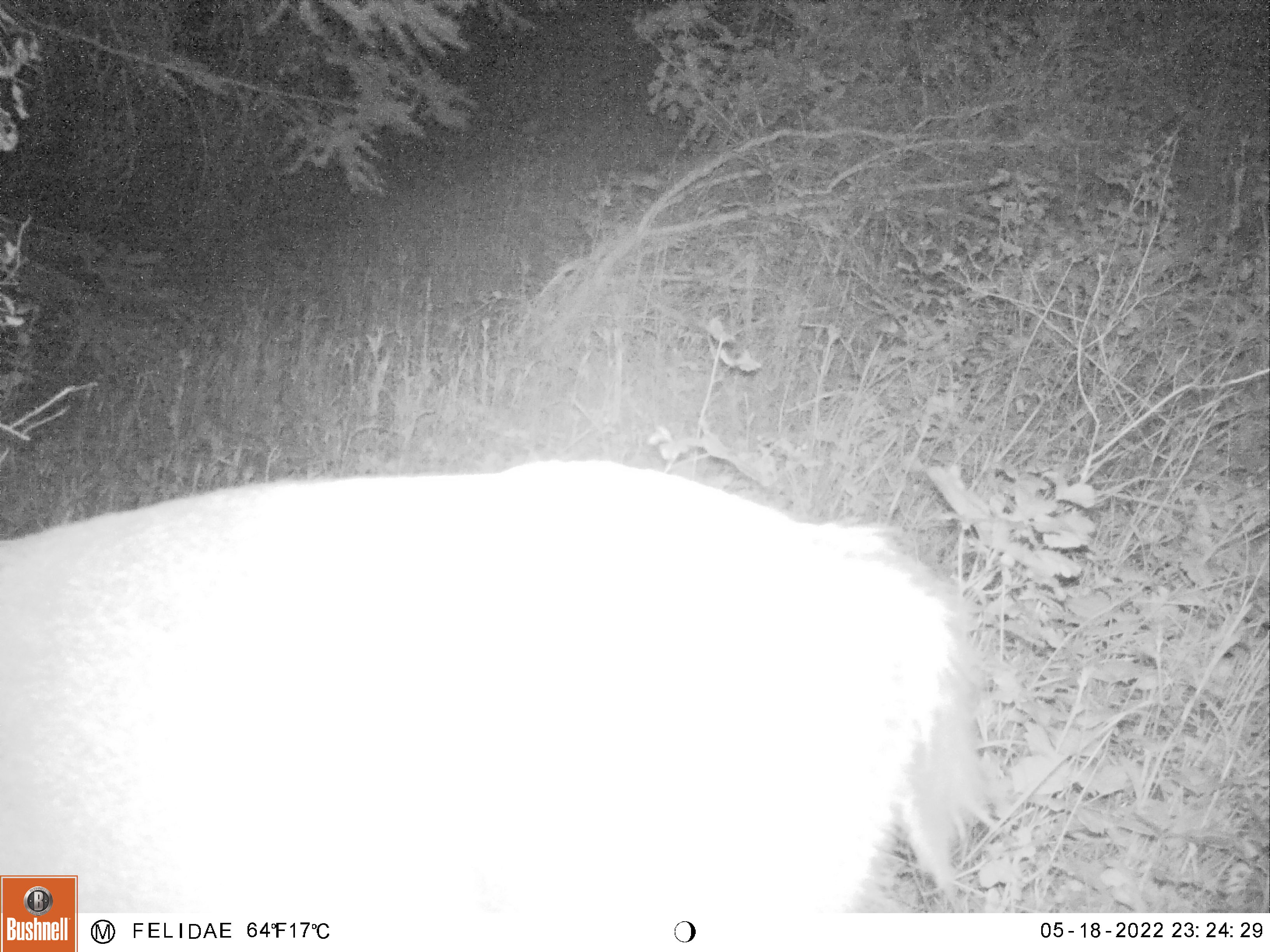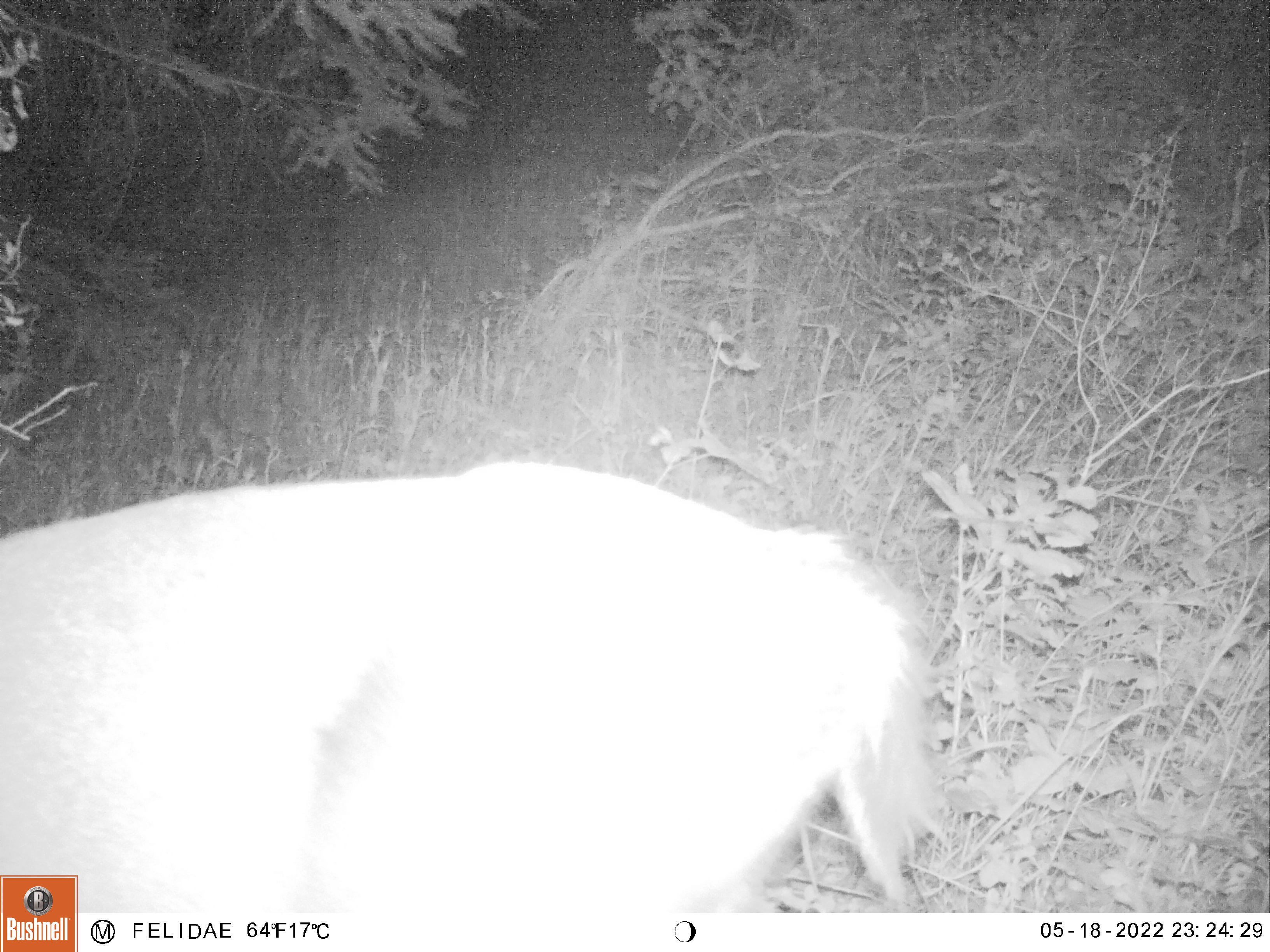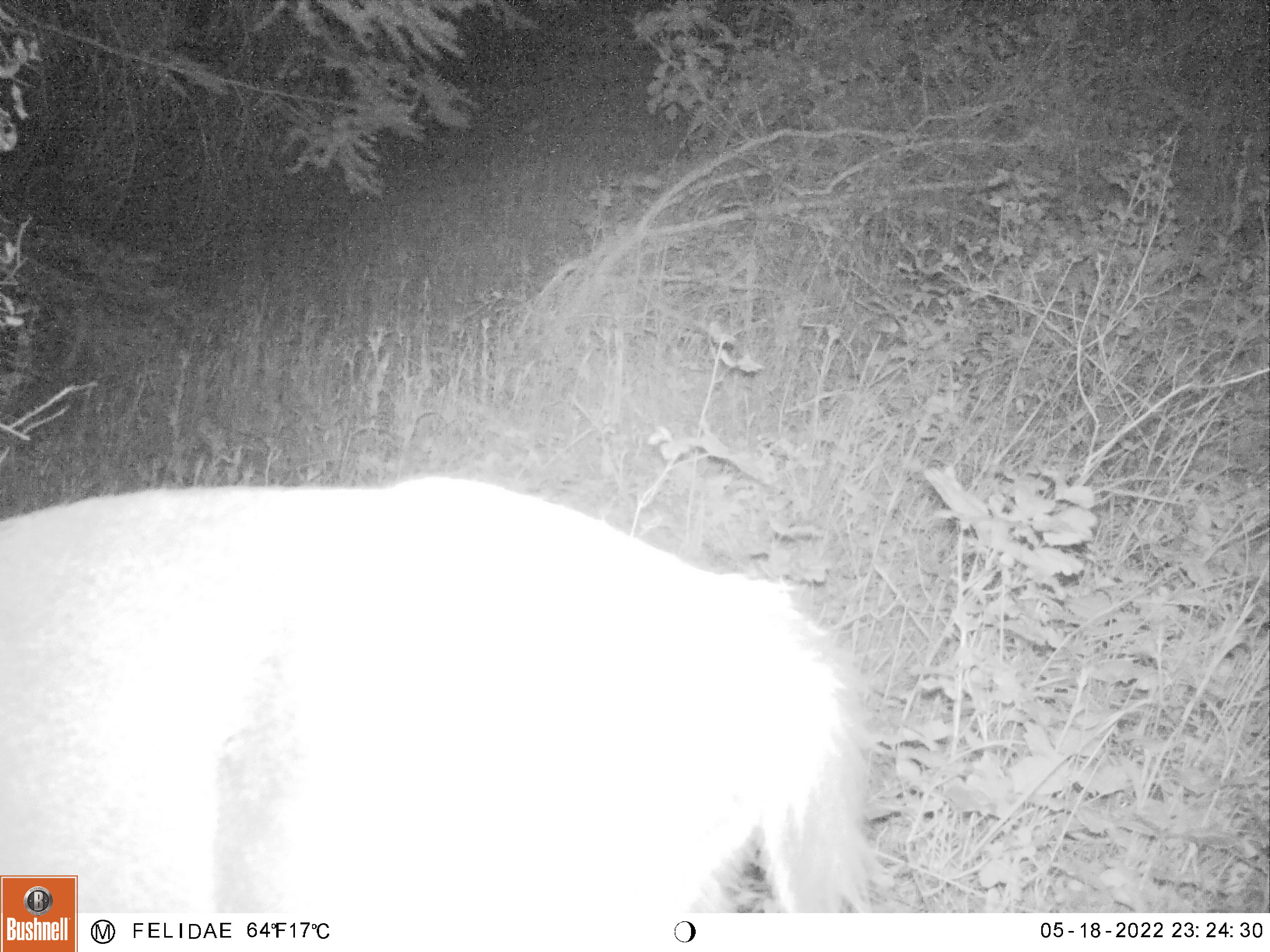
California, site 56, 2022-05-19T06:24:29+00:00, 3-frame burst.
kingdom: Animalia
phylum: Chordata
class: Mammalia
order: Artiodactyla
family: Cervidae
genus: Odocoileus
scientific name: Odocoileus hemionus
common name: mule deer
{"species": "mule deer (Odocoileus hemionus)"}